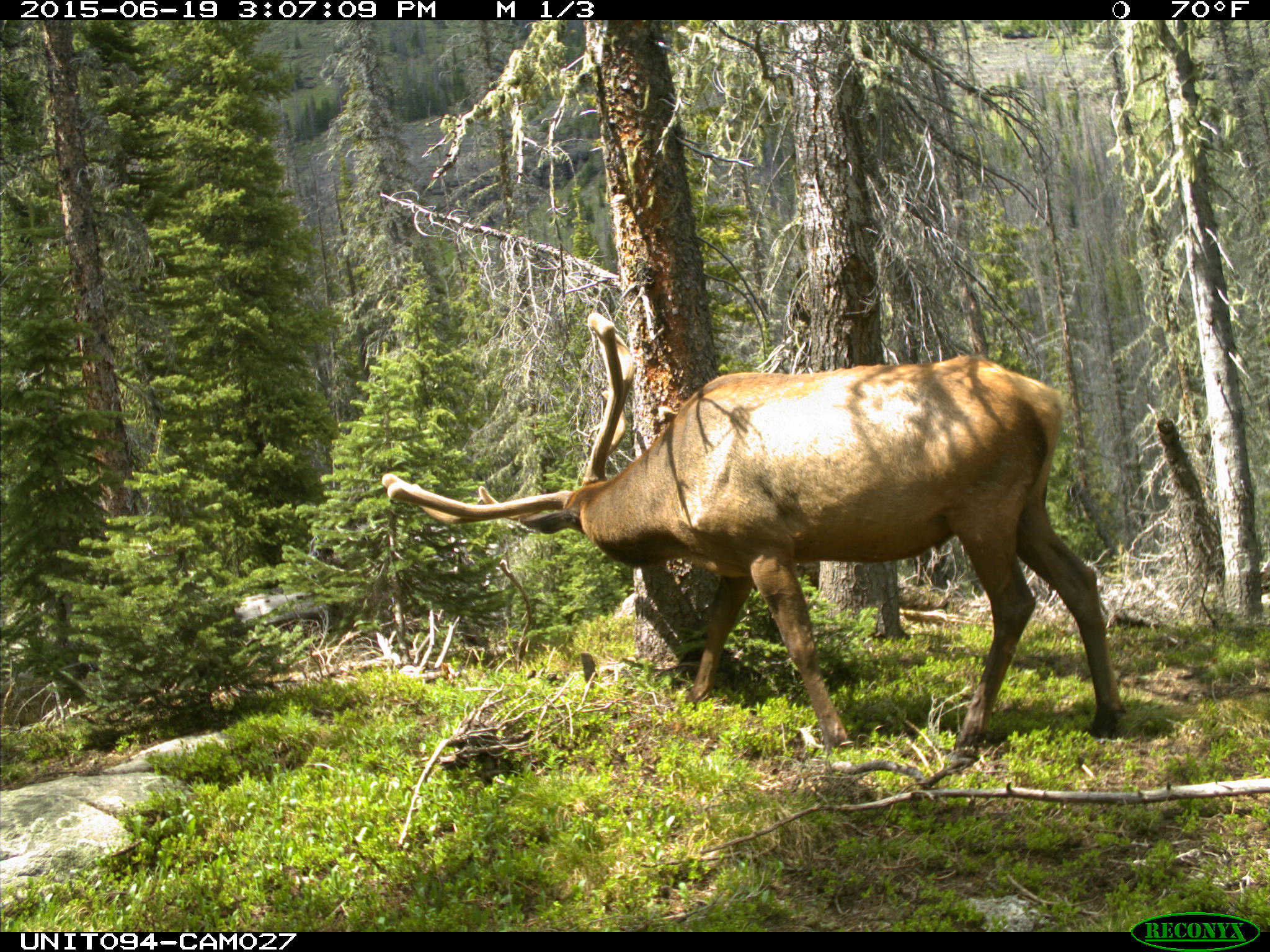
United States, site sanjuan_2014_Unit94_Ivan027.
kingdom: Animalia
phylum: Chordata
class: Mammalia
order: Artiodactyla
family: Cervidae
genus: Cervus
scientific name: Cervus elaphus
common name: red deer